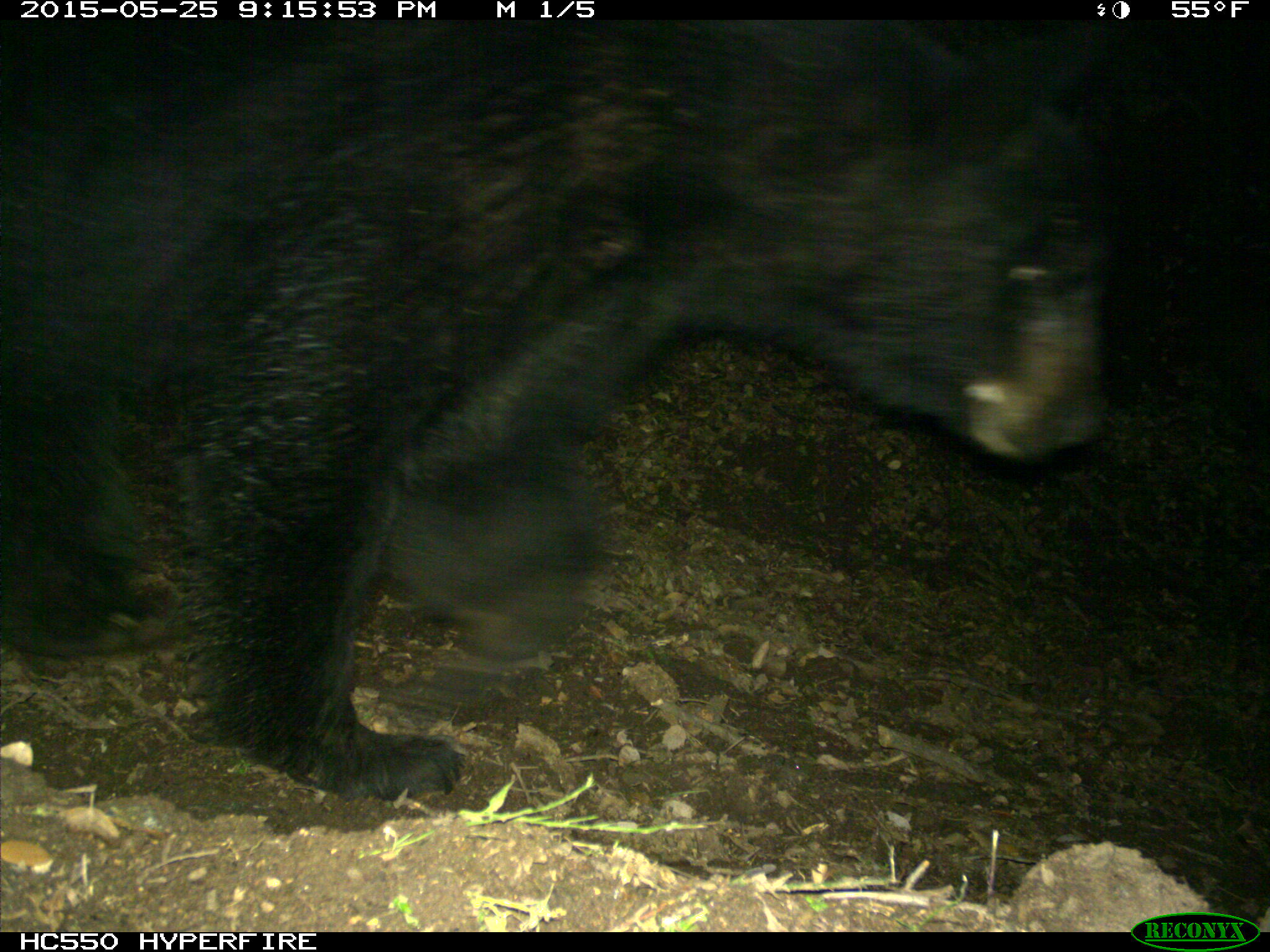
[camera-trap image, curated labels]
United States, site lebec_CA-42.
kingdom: Animalia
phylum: Chordata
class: Mammalia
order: Carnivora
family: Ursidae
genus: Ursus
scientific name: Ursus americanus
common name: american black bear